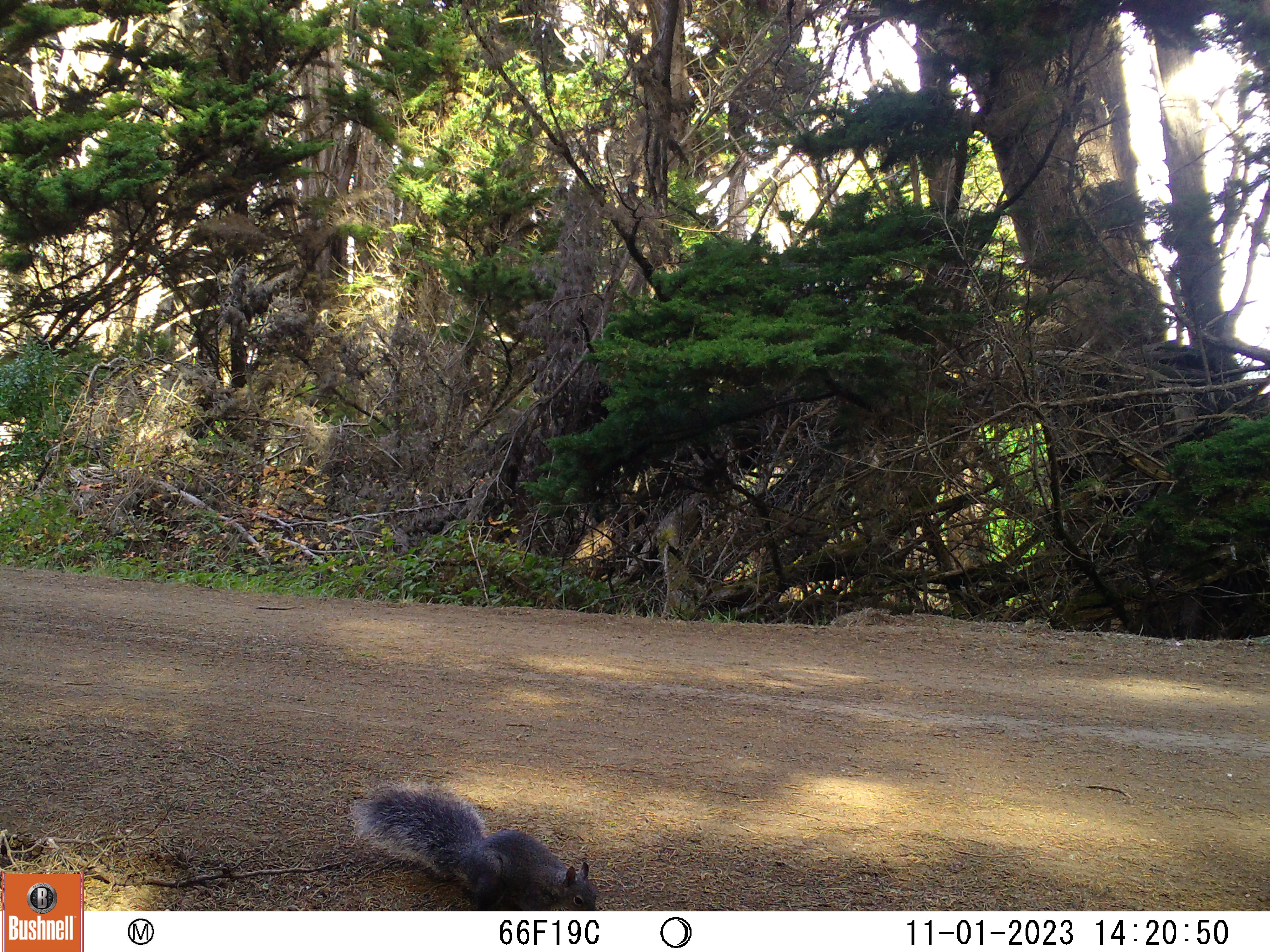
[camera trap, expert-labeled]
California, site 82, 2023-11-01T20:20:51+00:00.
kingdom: Animalia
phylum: Chordata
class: Mammalia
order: Rodentia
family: Sciuridae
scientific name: Sciuridae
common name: squirrel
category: unknown squirrel